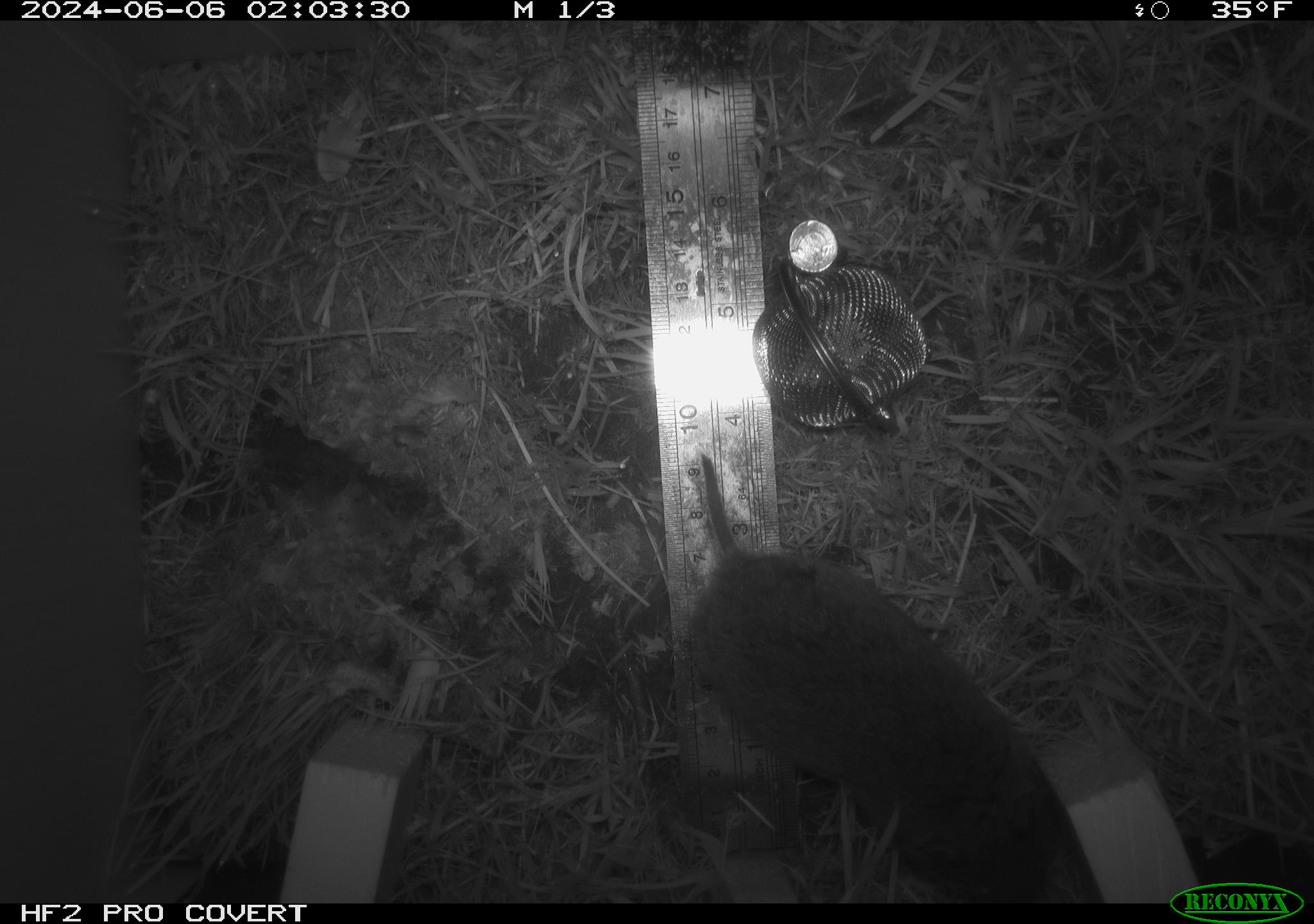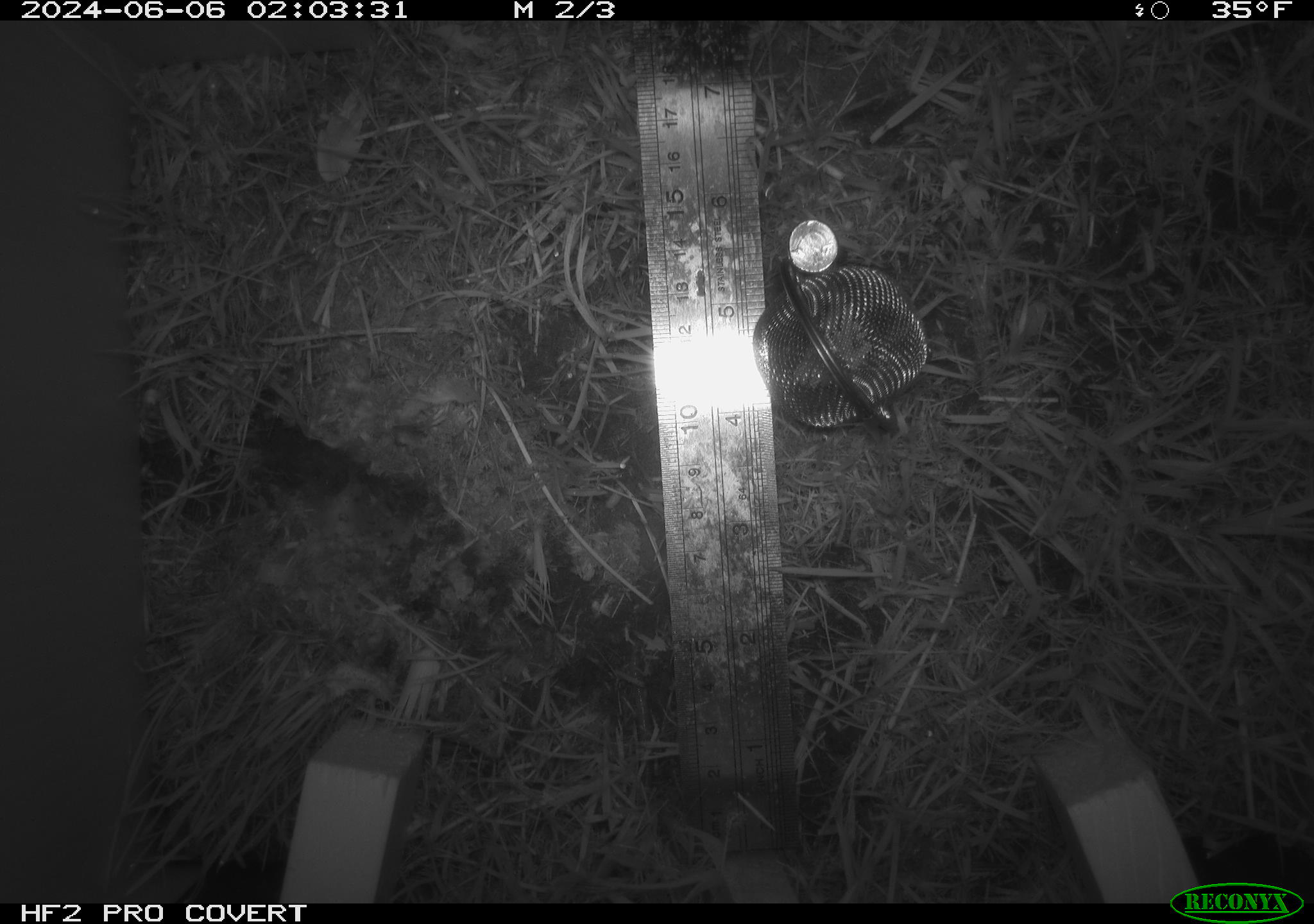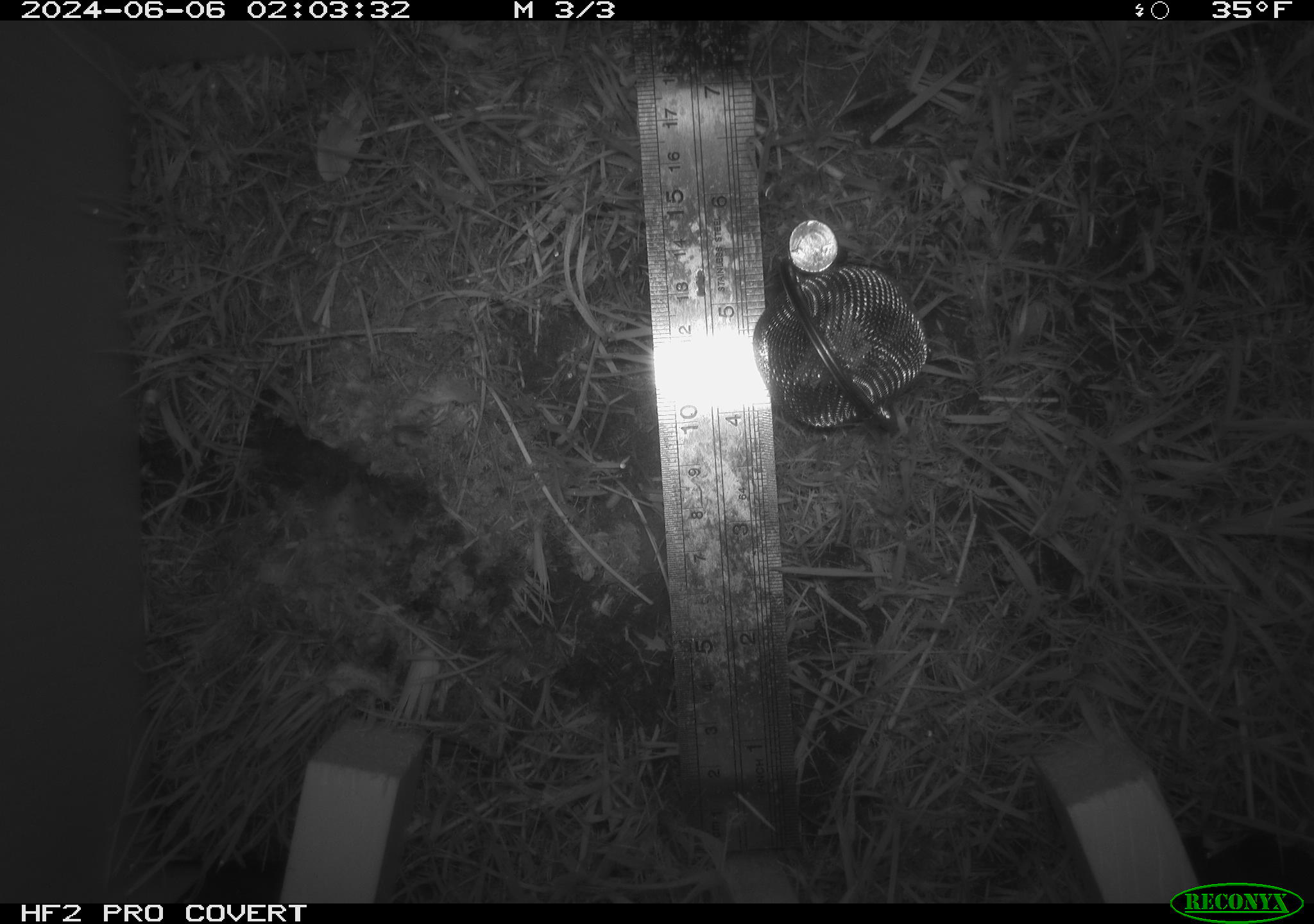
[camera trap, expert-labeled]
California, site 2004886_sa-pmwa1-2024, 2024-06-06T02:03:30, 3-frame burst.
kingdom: Animalia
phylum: Chordata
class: Mammalia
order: Rodentia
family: Cricetidae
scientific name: Arvicolinae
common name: voles, lemmings, and muskrats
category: arvicolinae subfamily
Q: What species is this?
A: Arvicolinae subfamily (voles, lemmings, and muskrats) (Arvicolinae).